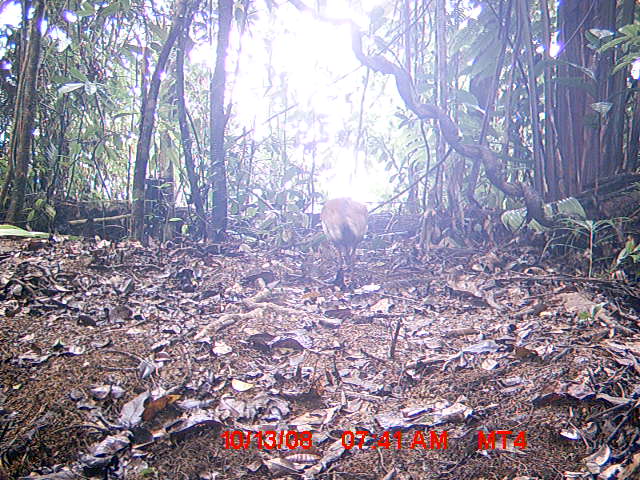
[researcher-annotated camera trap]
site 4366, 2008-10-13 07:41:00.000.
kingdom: Animalia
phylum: Chordata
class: Aves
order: Pelecaniformes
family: Threskiornithidae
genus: Lophotibis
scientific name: Lophotibis cristata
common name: madagascan ibis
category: lophotibis cristataa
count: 2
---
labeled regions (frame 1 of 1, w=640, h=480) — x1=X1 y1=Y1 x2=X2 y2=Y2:
lophotibis cristataa: x1=320 y1=196 x2=368 y2=282